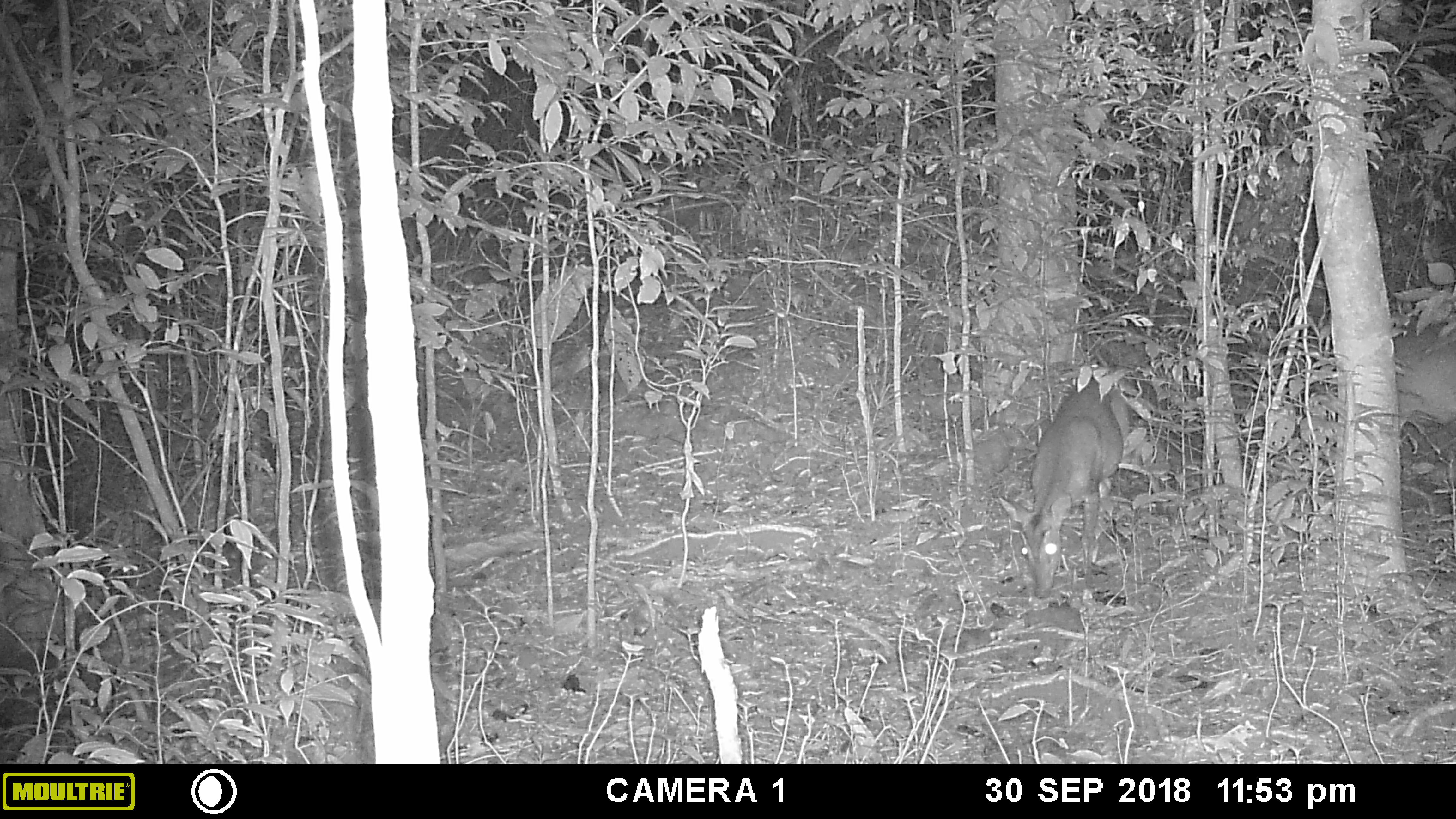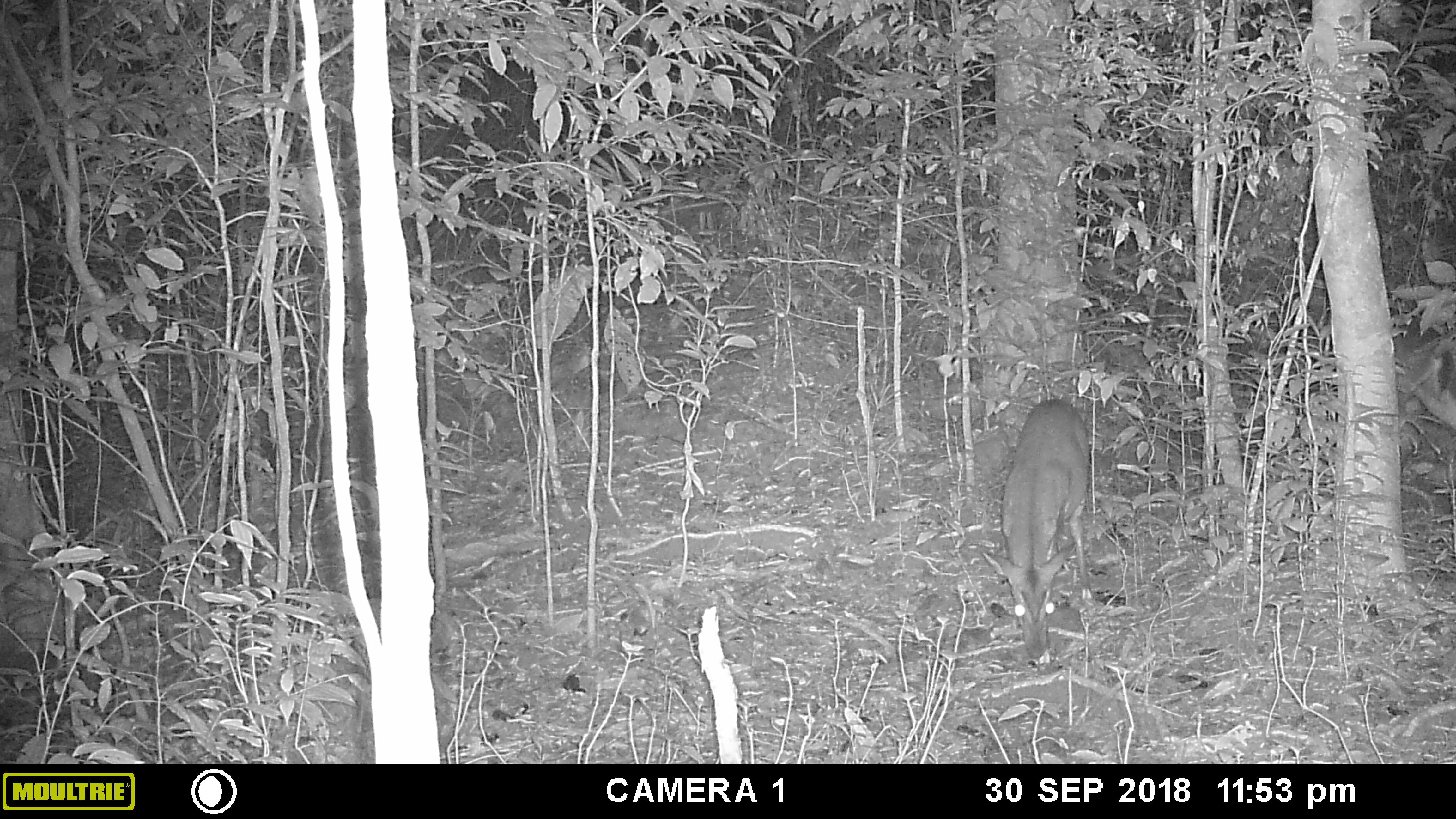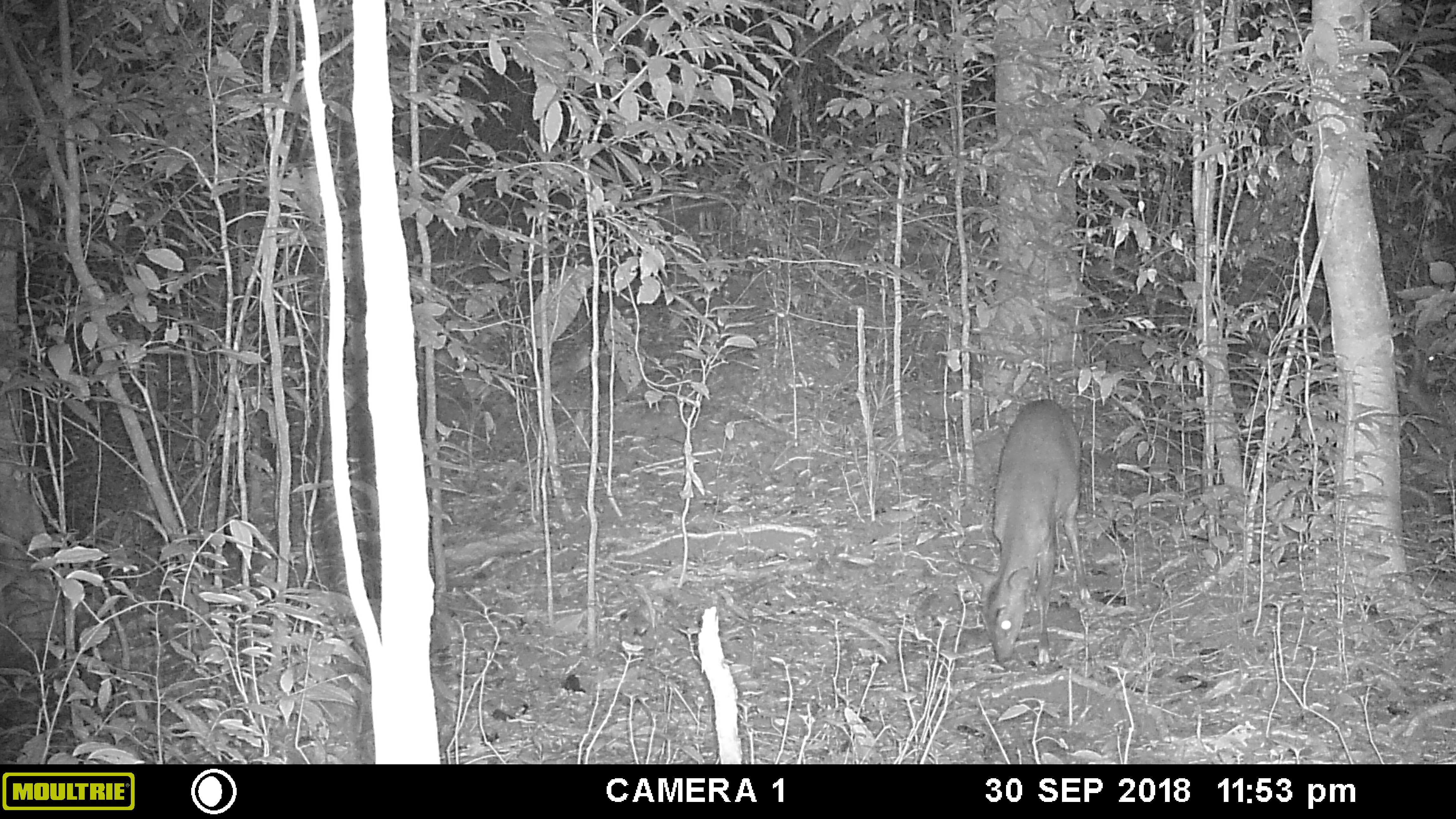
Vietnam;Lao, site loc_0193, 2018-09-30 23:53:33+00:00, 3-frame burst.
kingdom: Animalia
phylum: Chordata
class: Mammalia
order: Artiodactyla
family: Cervidae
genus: Muntiacus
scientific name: Muntiacus vuquangensis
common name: large-antlered muntjac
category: large antlered muntjac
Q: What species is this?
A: Large antlered muntjac (large-antlered muntjac) (Muntiacus vuquangensis).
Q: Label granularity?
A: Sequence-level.